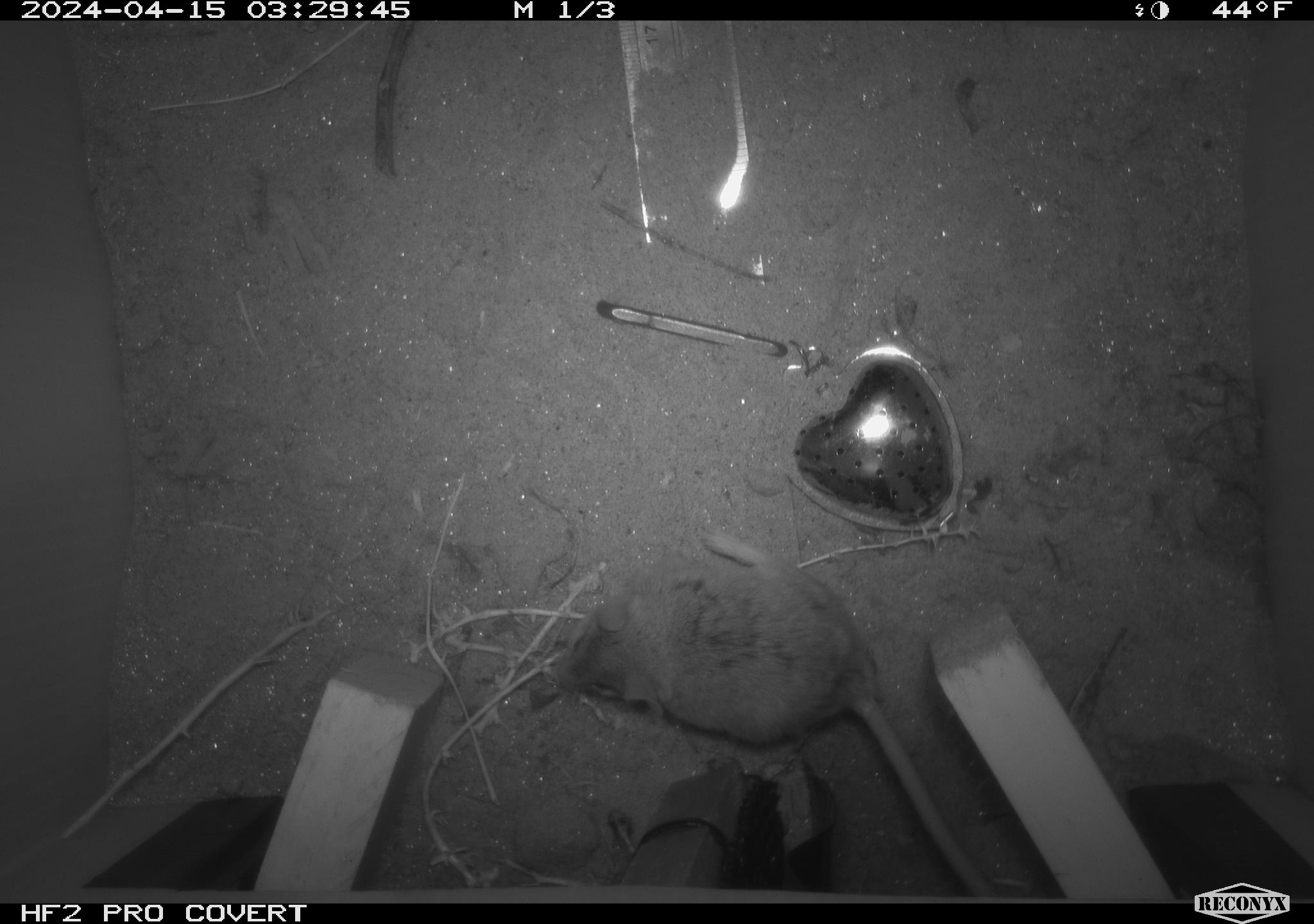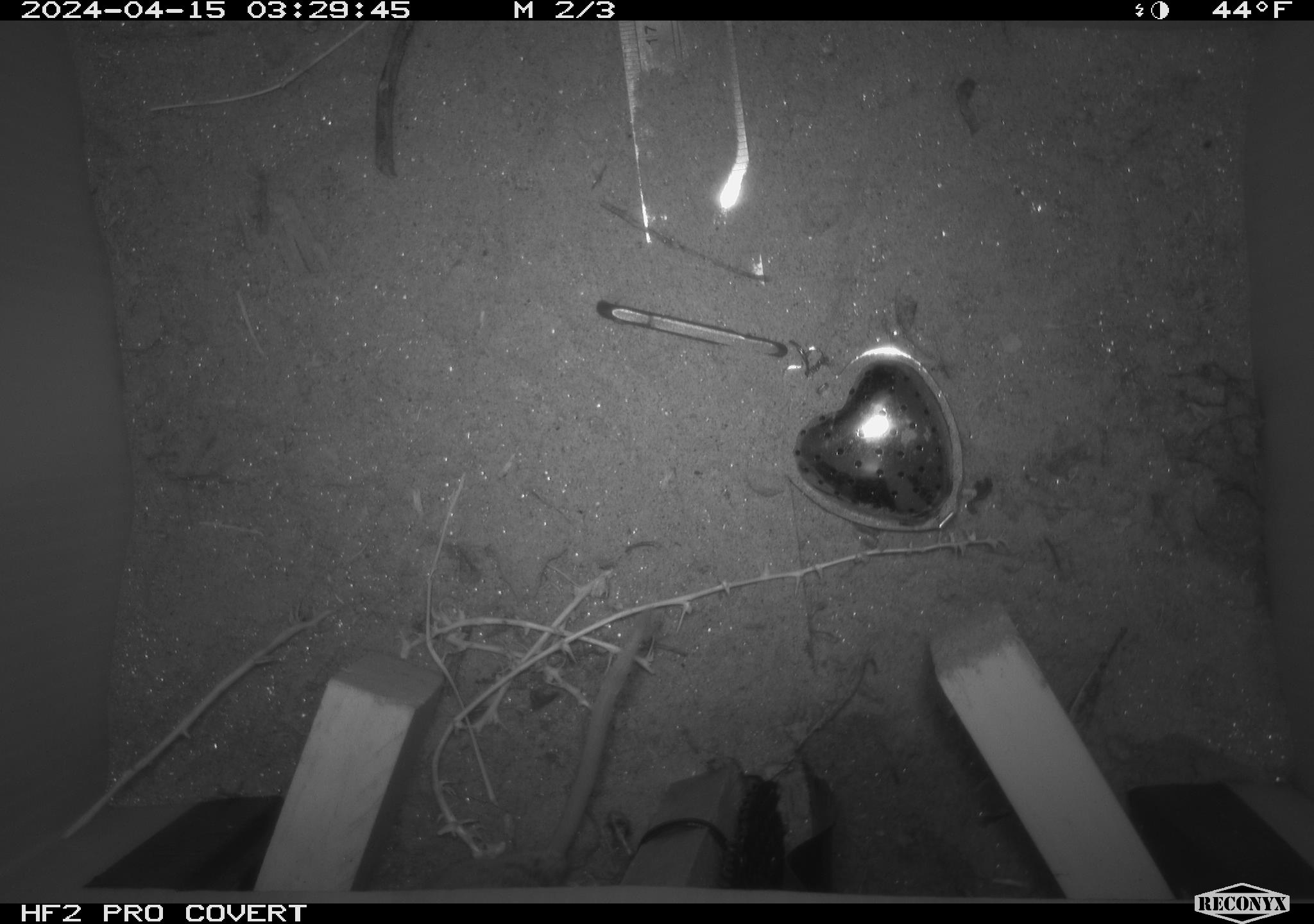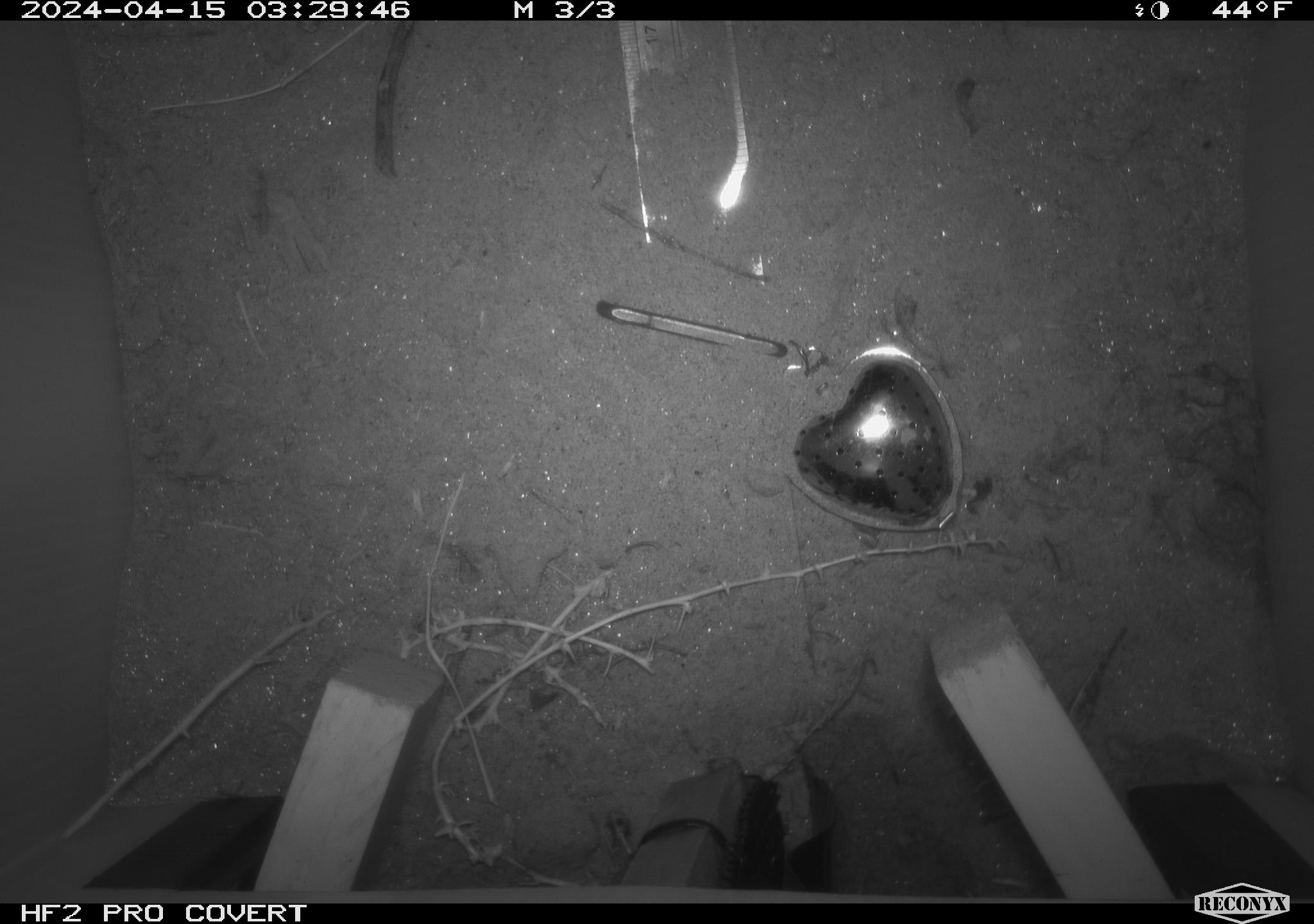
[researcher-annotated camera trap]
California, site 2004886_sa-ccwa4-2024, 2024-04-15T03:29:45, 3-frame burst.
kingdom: Animalia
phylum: Chordata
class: Mammalia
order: Rodentia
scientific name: Rodentia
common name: mouse species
Mouse species (Rodentia).